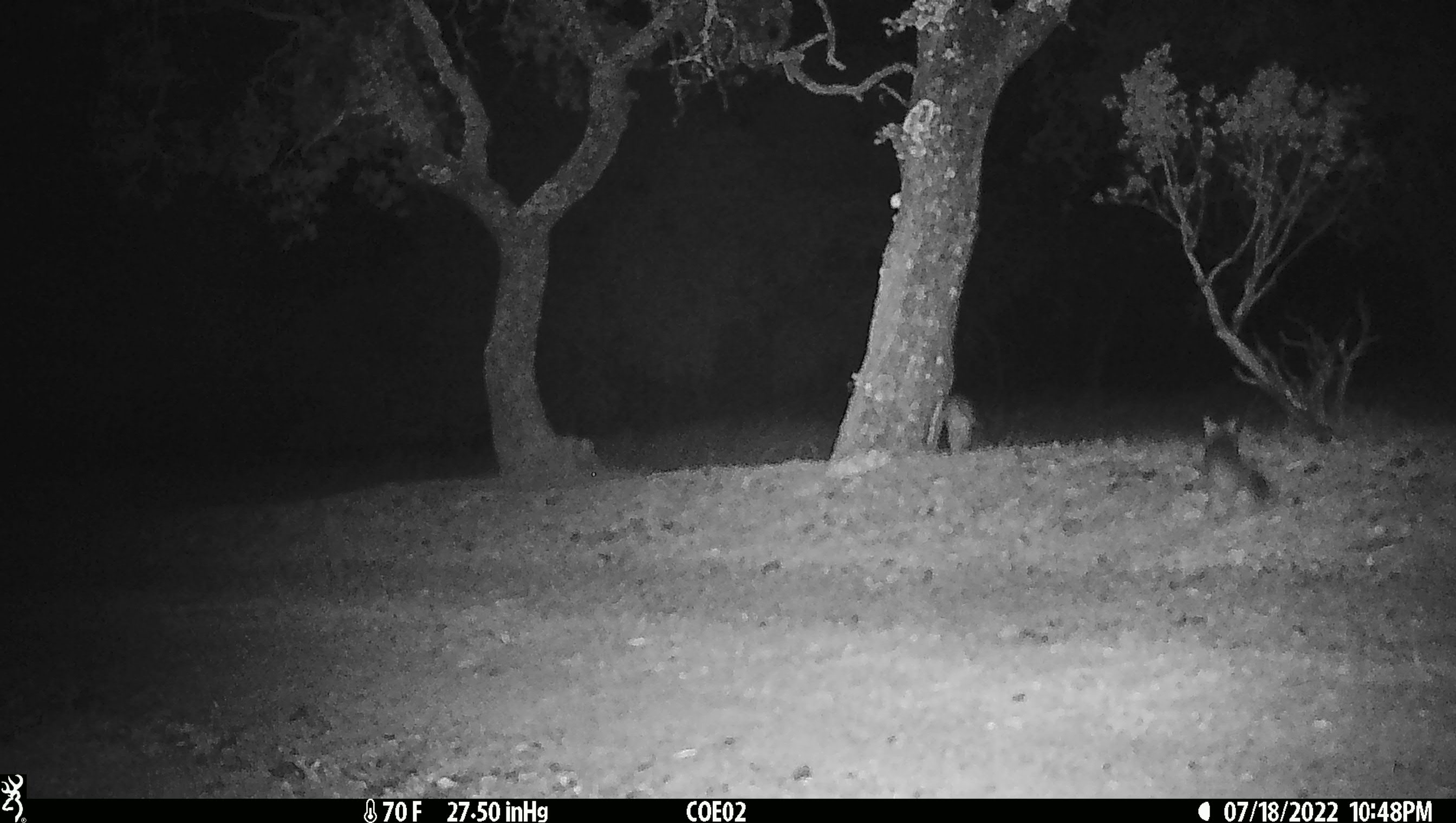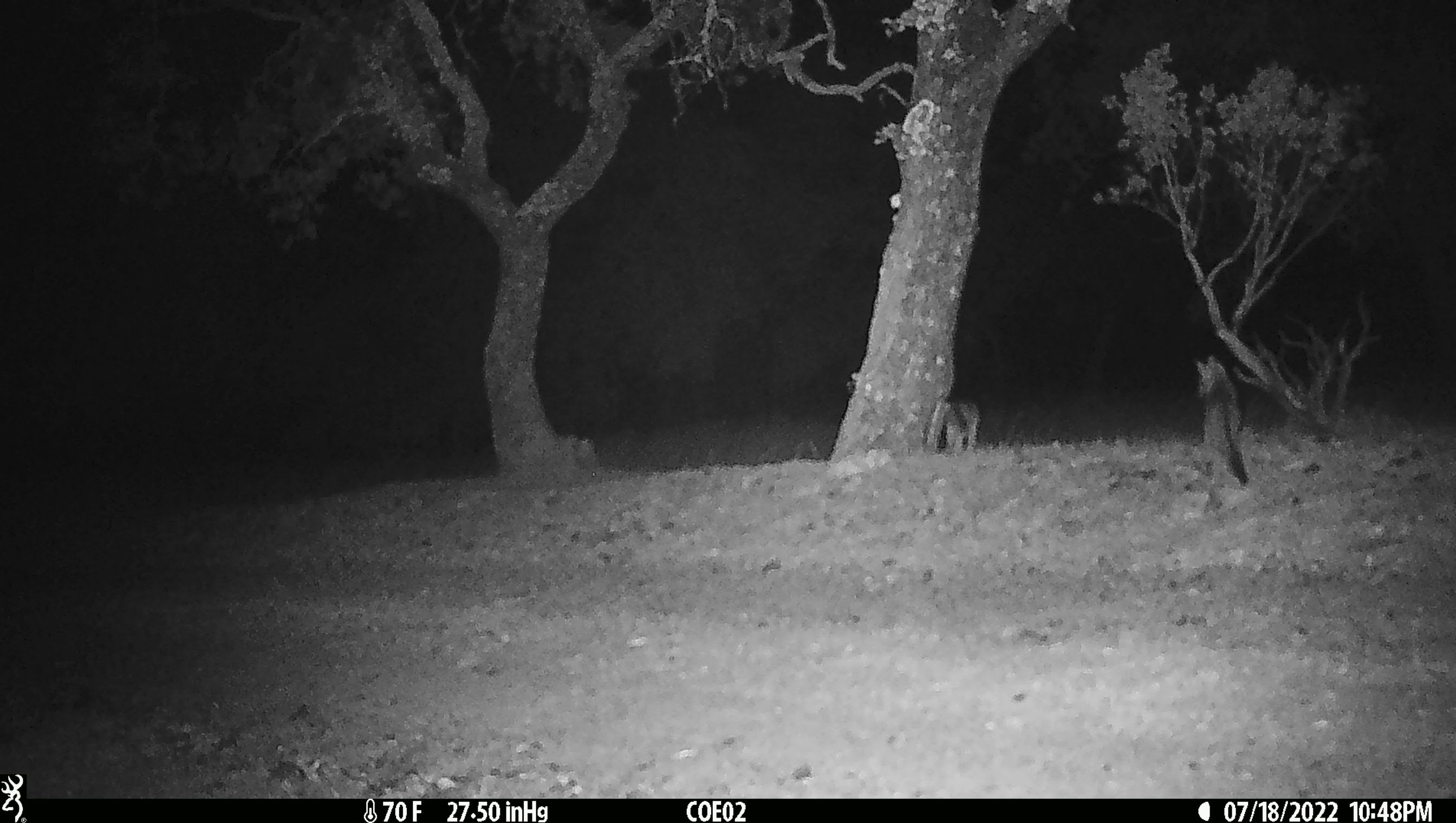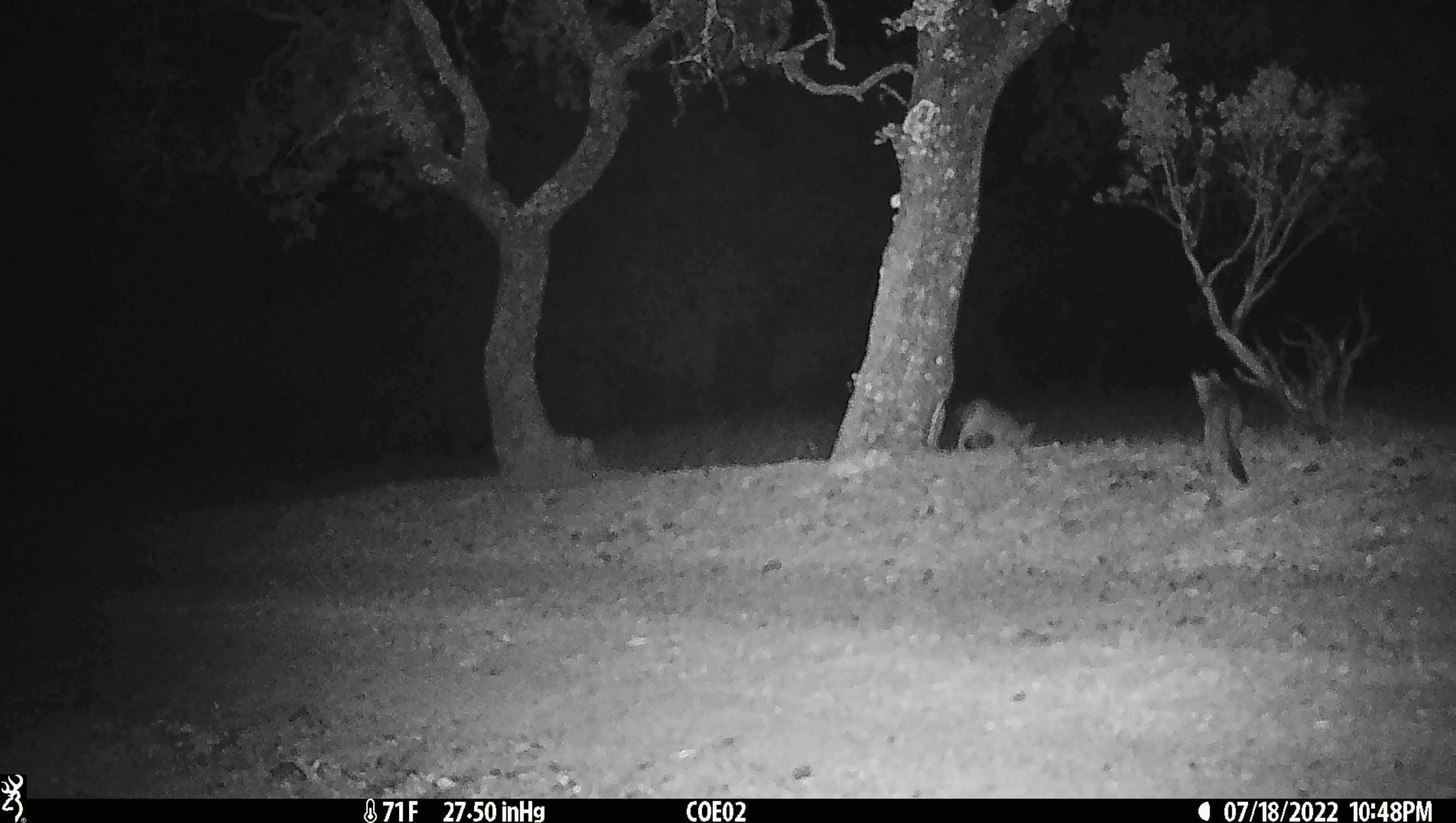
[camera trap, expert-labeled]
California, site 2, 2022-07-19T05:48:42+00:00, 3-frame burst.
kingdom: Animalia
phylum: Chordata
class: Mammalia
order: Carnivora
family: Canidae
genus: Urocyon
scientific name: Urocyon cinereoargenteus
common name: gray fox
Gray fox (Urocyon cinereoargenteus).